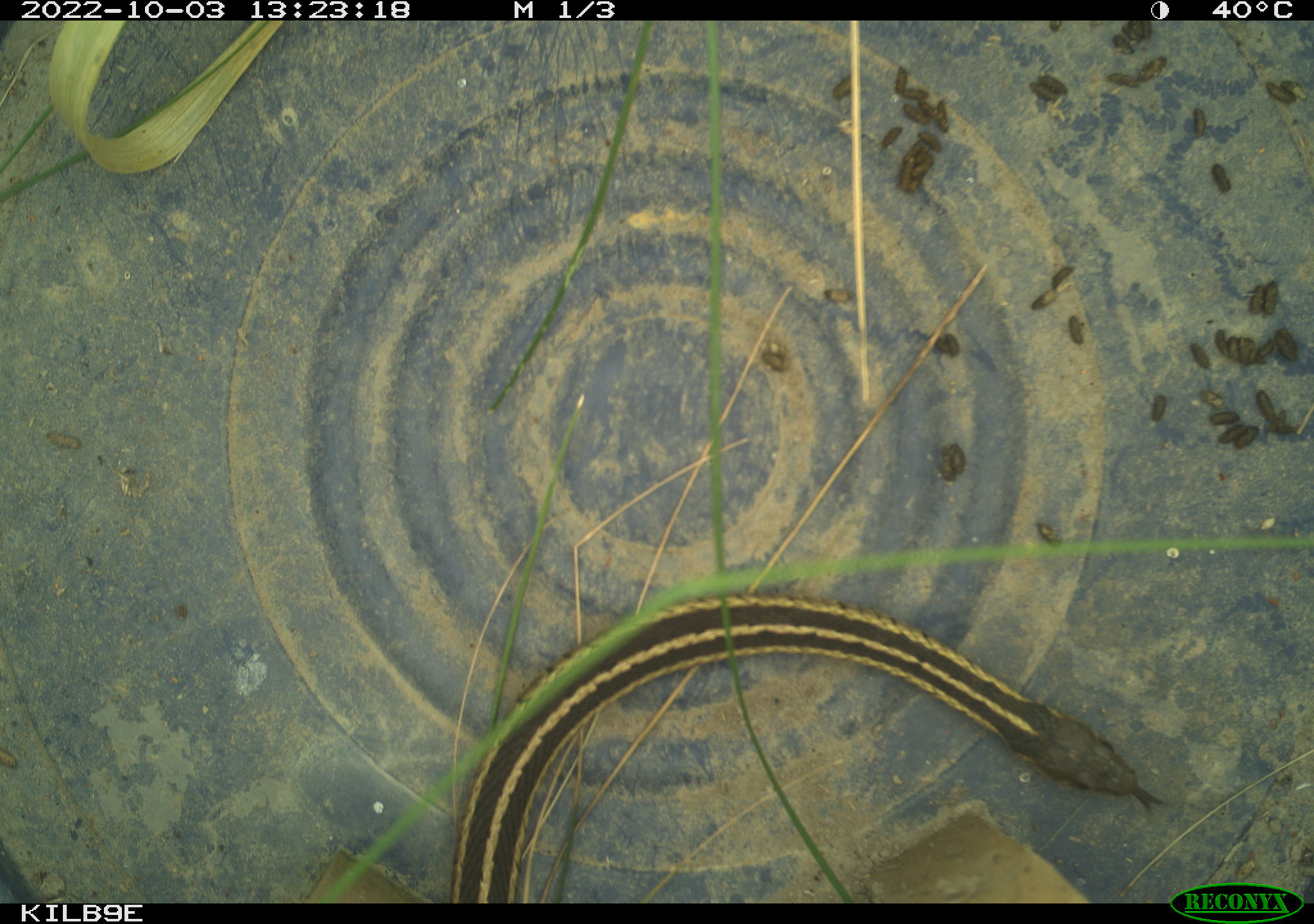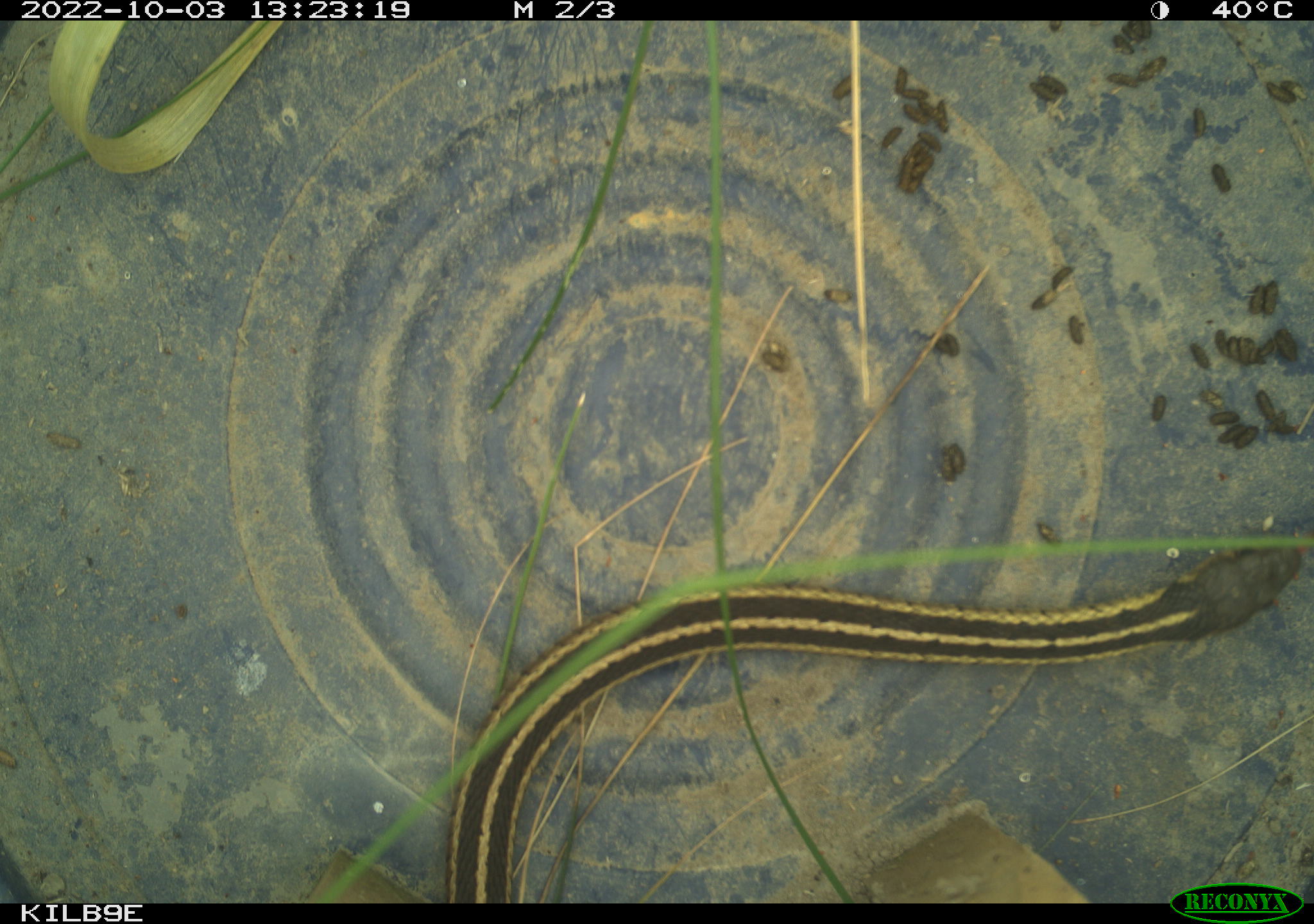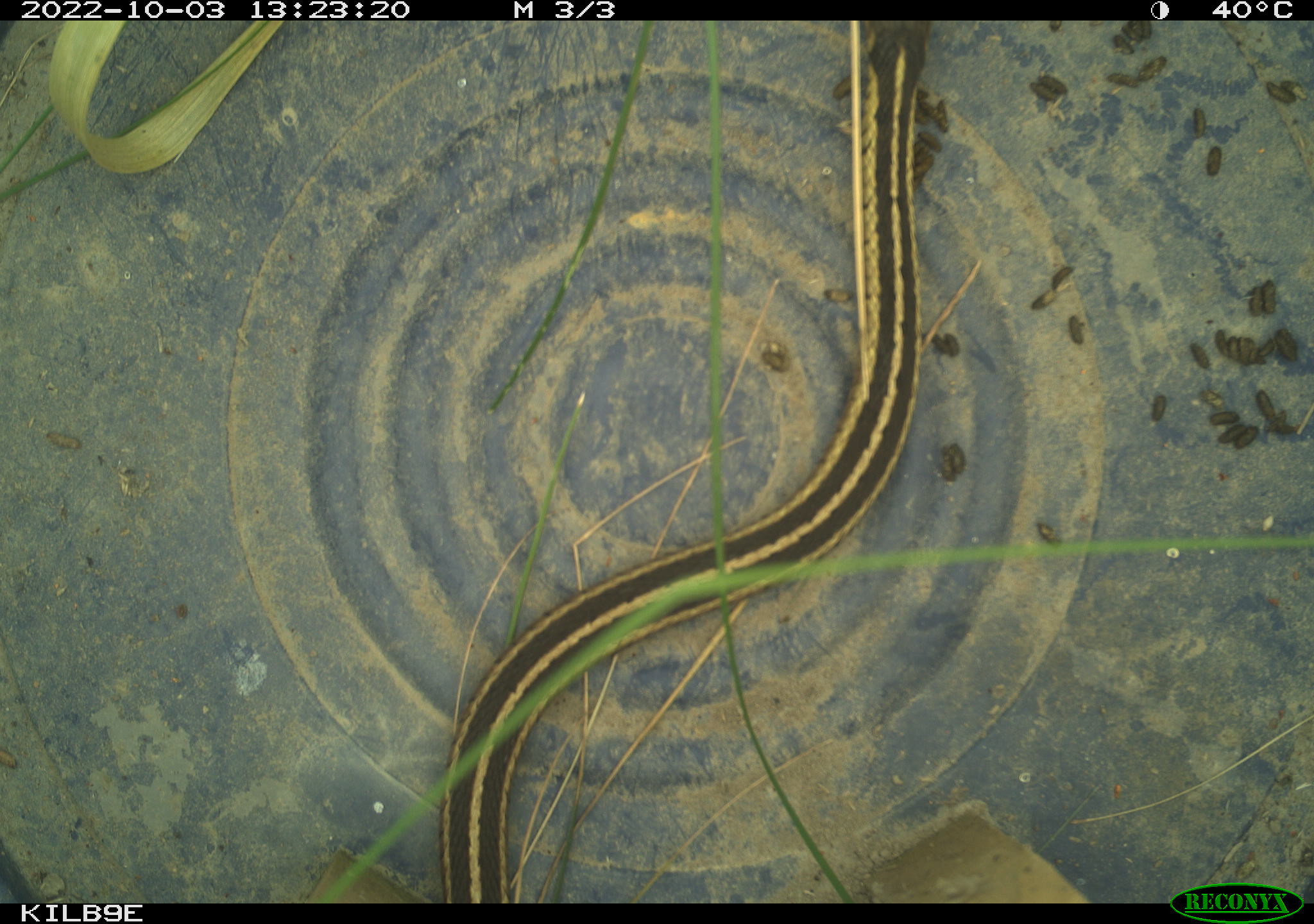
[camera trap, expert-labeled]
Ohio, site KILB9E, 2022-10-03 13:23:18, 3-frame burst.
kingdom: Animalia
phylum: Chordata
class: Reptilia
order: Squamata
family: Colubridae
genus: Thamnophis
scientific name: Thamnophis sirtalis sirtalis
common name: eastern gartersnake